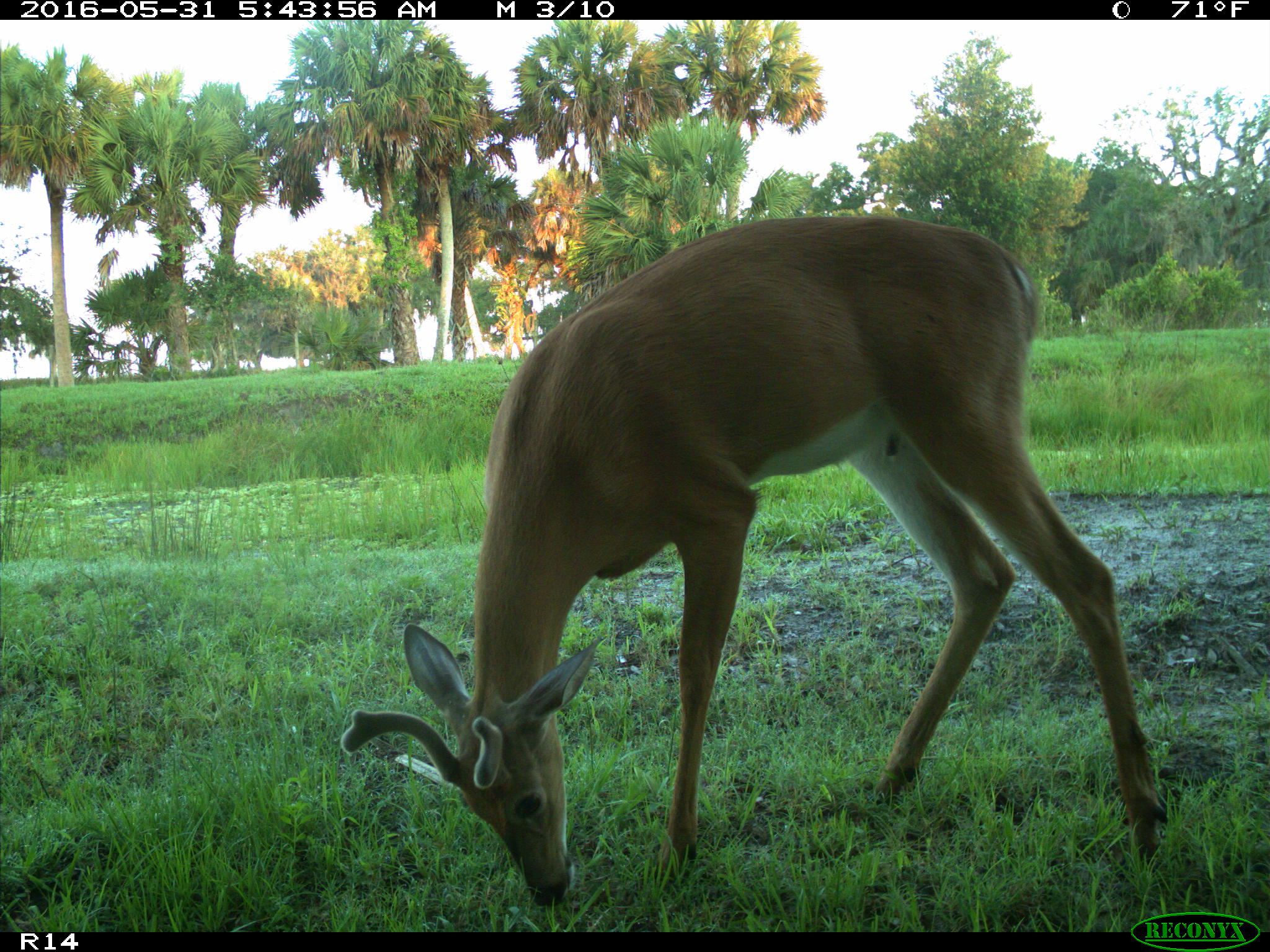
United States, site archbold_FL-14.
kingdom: Animalia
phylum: Chordata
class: Mammalia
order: Artiodactyla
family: Cervidae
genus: Odocoileus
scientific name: Odocoileus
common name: deer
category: unidentified deer